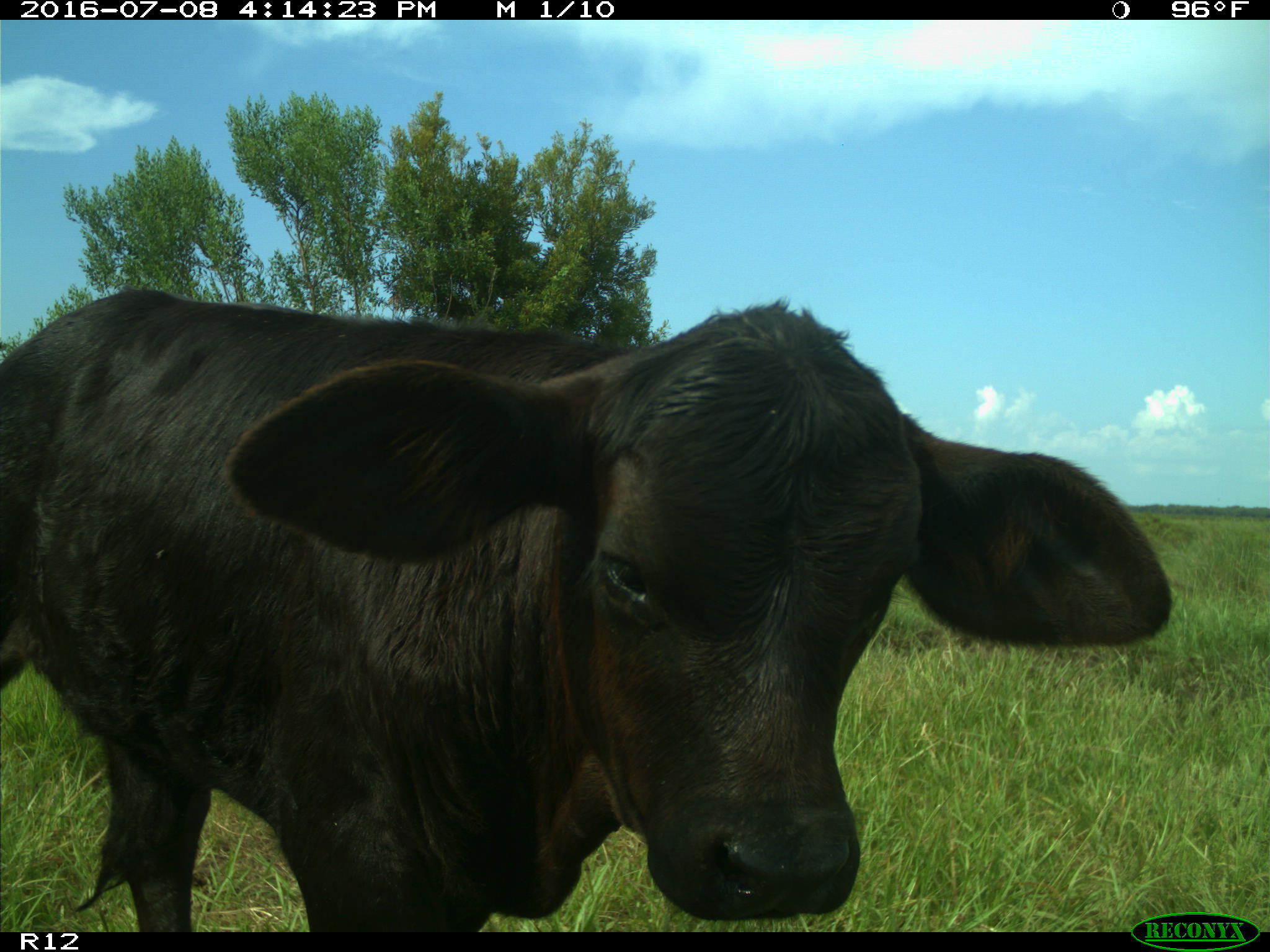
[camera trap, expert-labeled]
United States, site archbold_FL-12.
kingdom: Animalia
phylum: Chordata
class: Mammalia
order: Artiodactyla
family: Bovidae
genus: Bos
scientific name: Bos taurus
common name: domestic cow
Bos taurus (domestic cow).